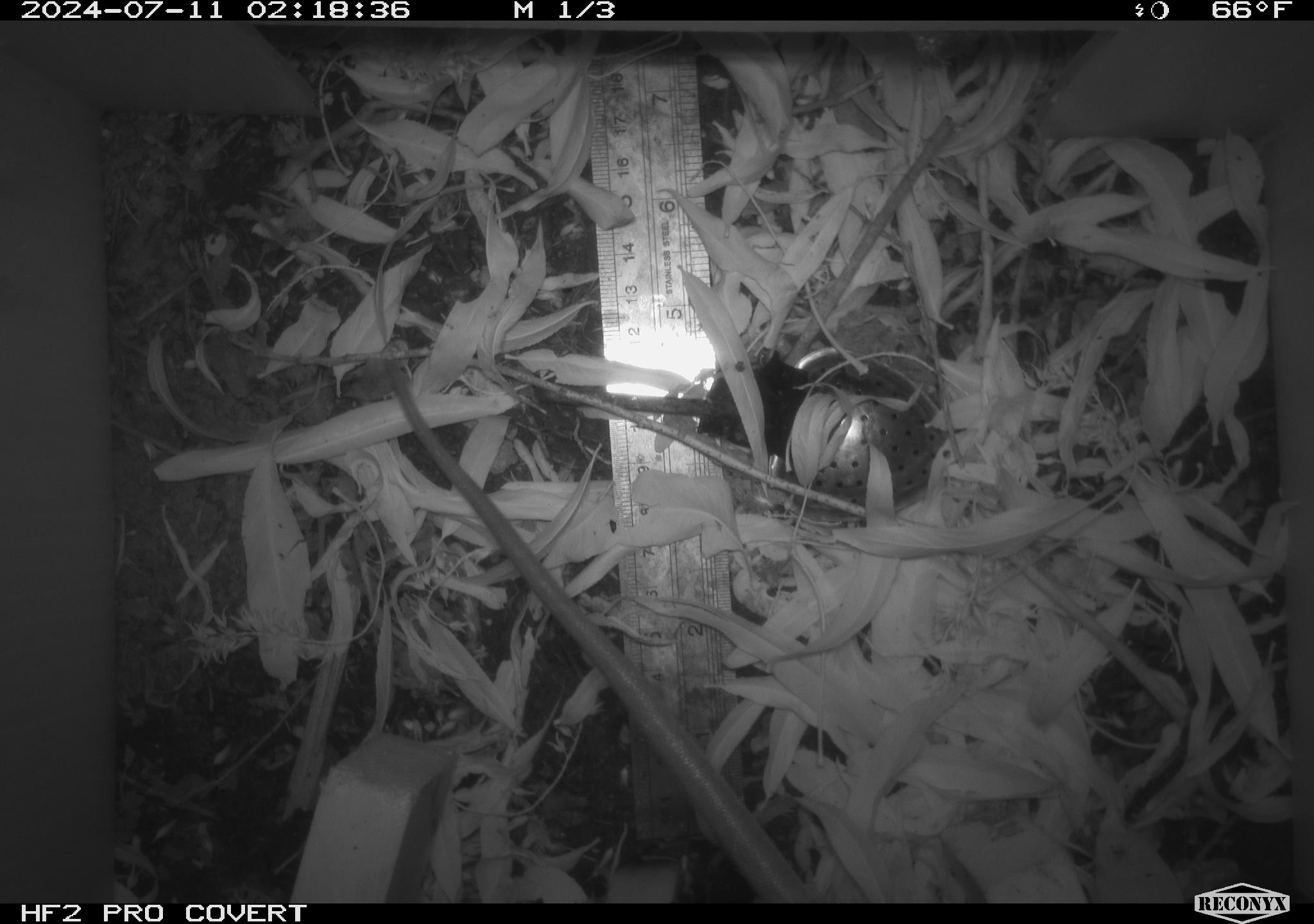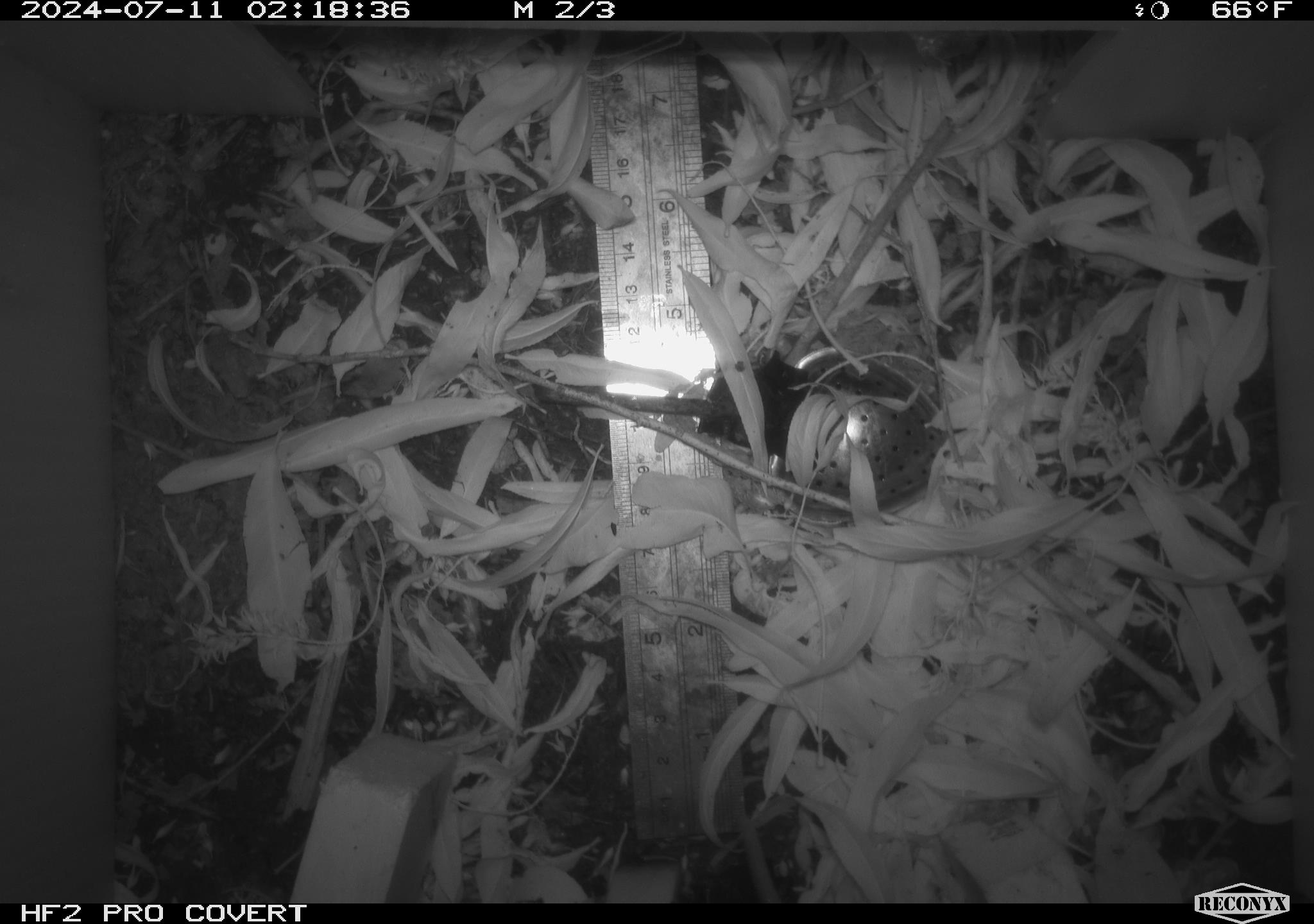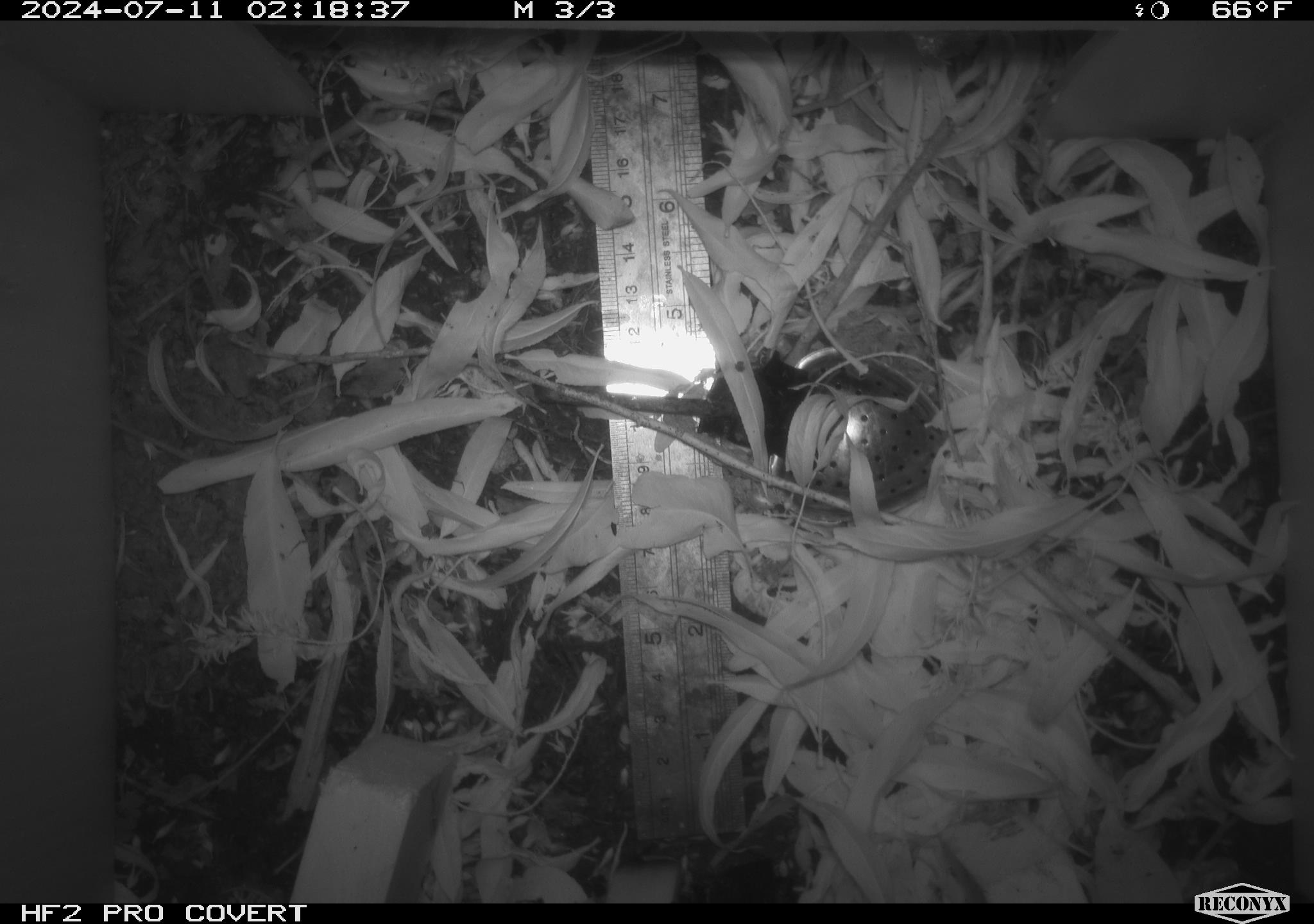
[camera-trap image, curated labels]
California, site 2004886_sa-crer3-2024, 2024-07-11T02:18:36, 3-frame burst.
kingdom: Animalia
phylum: Chordata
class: Mammalia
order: Rodentia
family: Muridae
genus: Rattus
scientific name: Rattus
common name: rat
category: rattus species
Rattus species (rat) (Rattus).